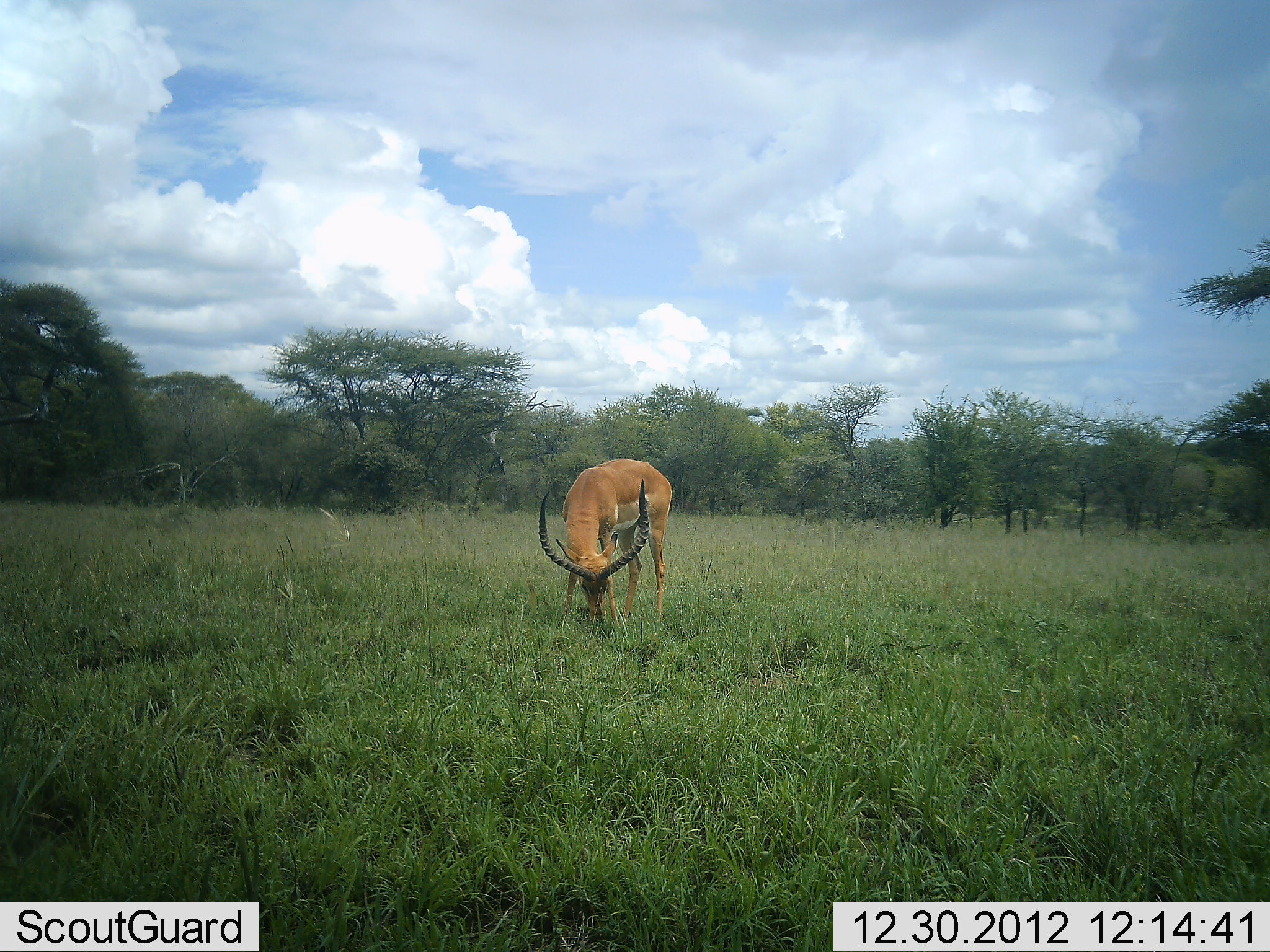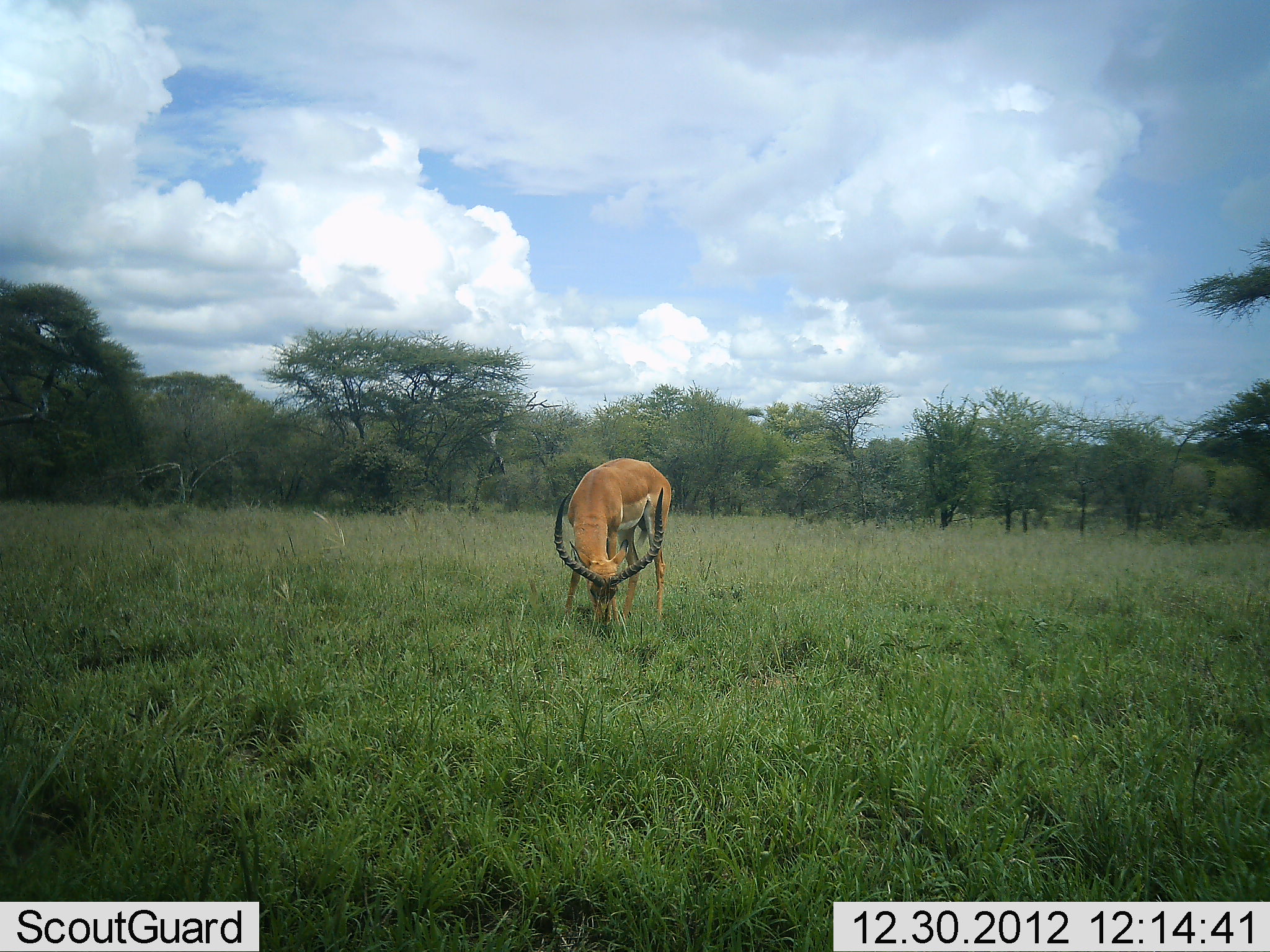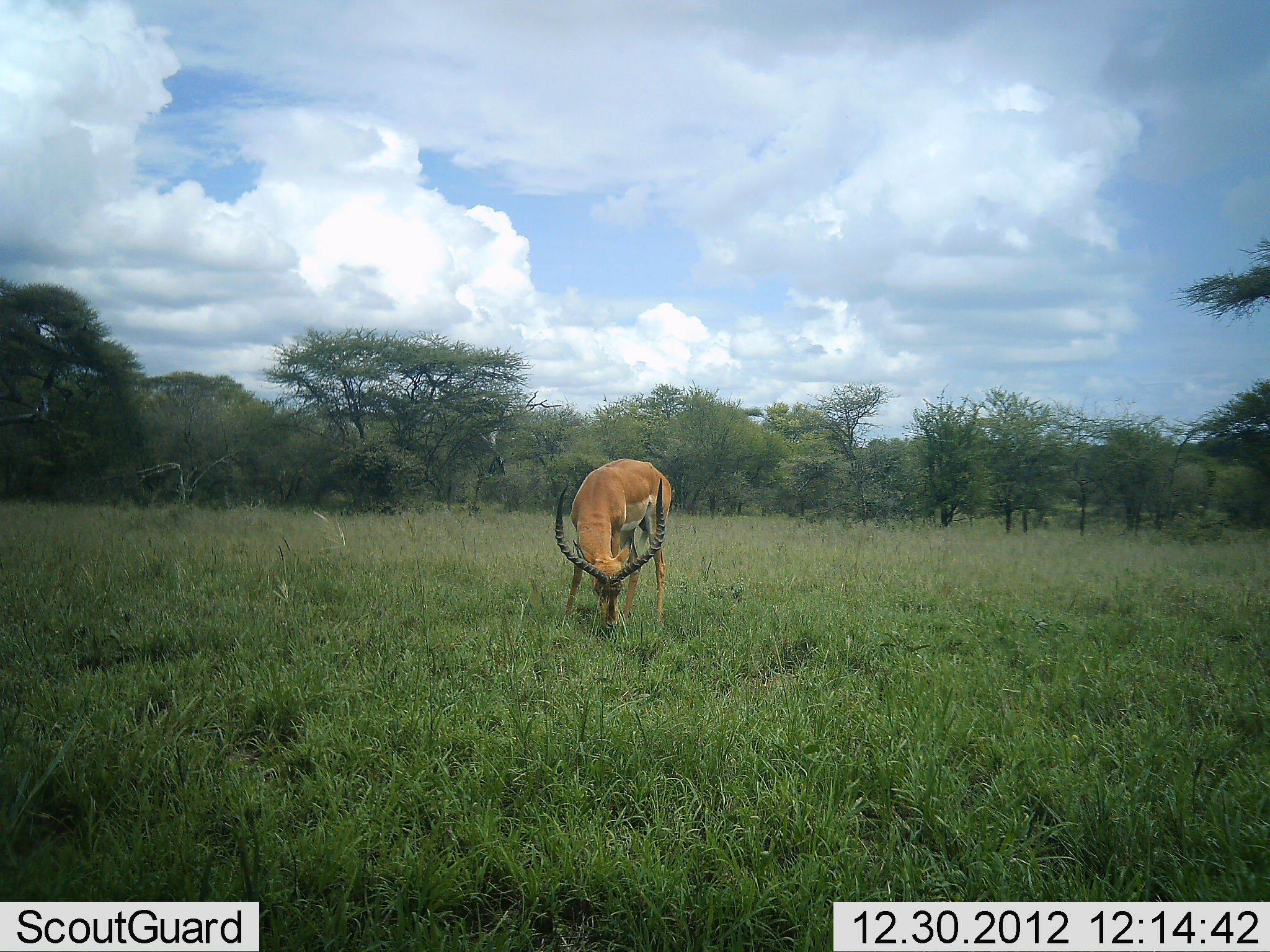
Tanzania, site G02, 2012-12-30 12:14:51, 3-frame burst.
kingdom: Animalia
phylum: Chordata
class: Mammalia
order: Artiodactyla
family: Bovidae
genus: Aepyceros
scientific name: Aepyceros melampus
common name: impala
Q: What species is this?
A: Impala (Aepyceros melampus).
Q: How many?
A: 1.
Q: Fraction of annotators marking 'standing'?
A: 14%.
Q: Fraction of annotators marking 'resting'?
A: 0%.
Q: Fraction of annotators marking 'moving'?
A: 0%.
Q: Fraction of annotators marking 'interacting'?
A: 0%.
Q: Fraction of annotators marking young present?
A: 0%.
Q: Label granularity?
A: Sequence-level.